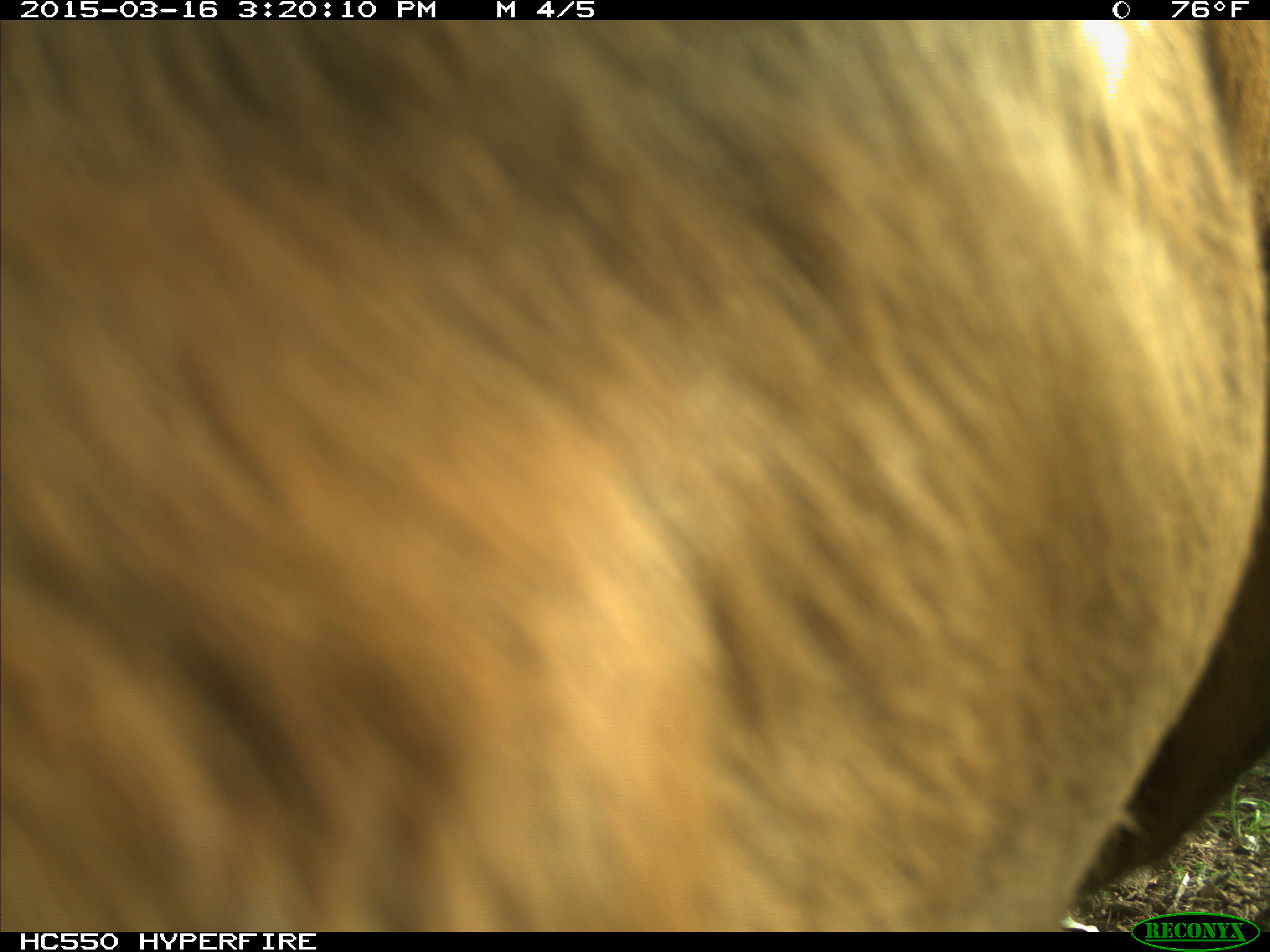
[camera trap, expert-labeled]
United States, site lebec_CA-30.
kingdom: Animalia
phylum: Chordata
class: Mammalia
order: Artiodactyla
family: Bovidae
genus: Bos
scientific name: Bos taurus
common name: domestic cow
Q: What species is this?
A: Bos taurus (domestic cow).